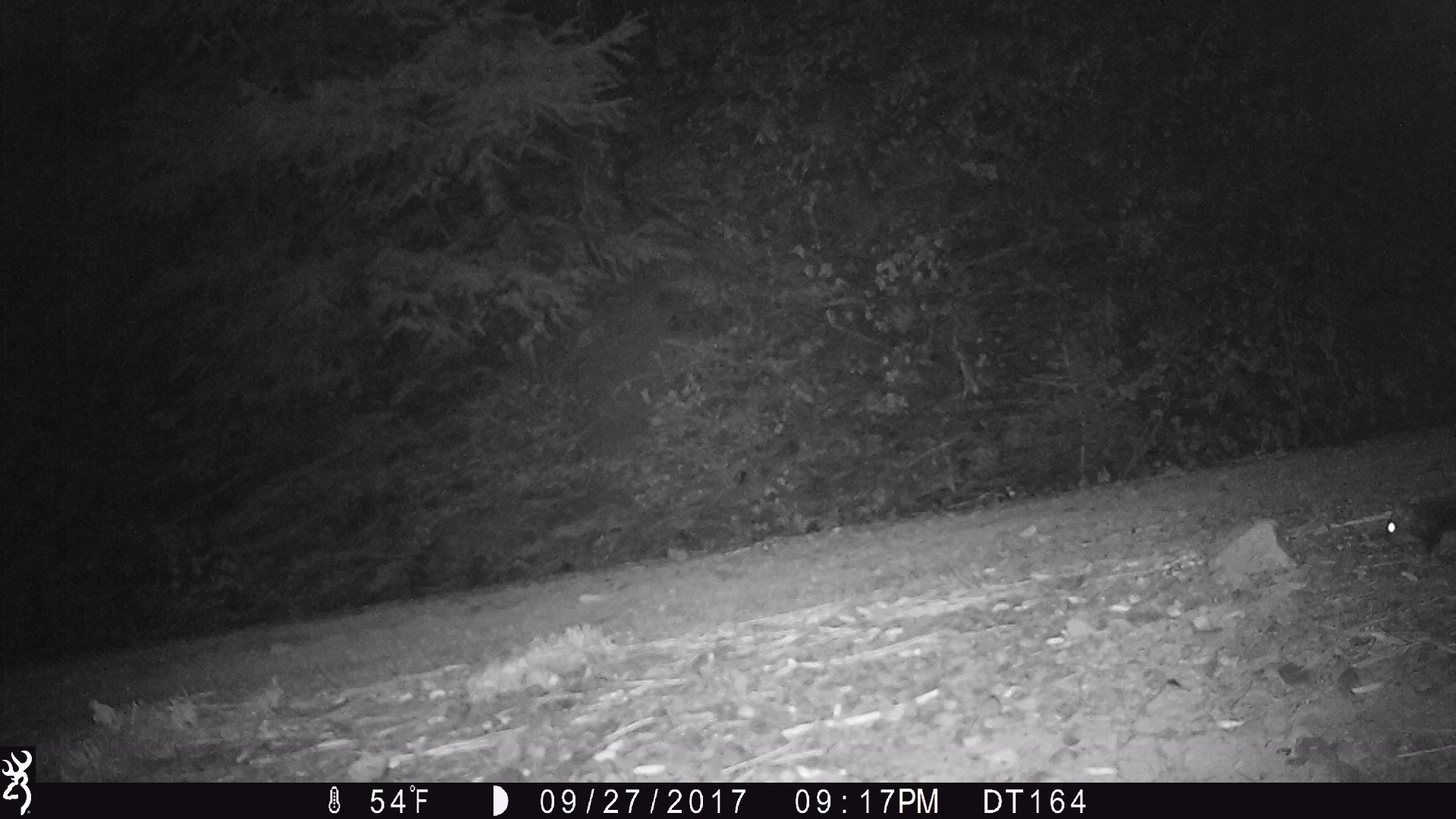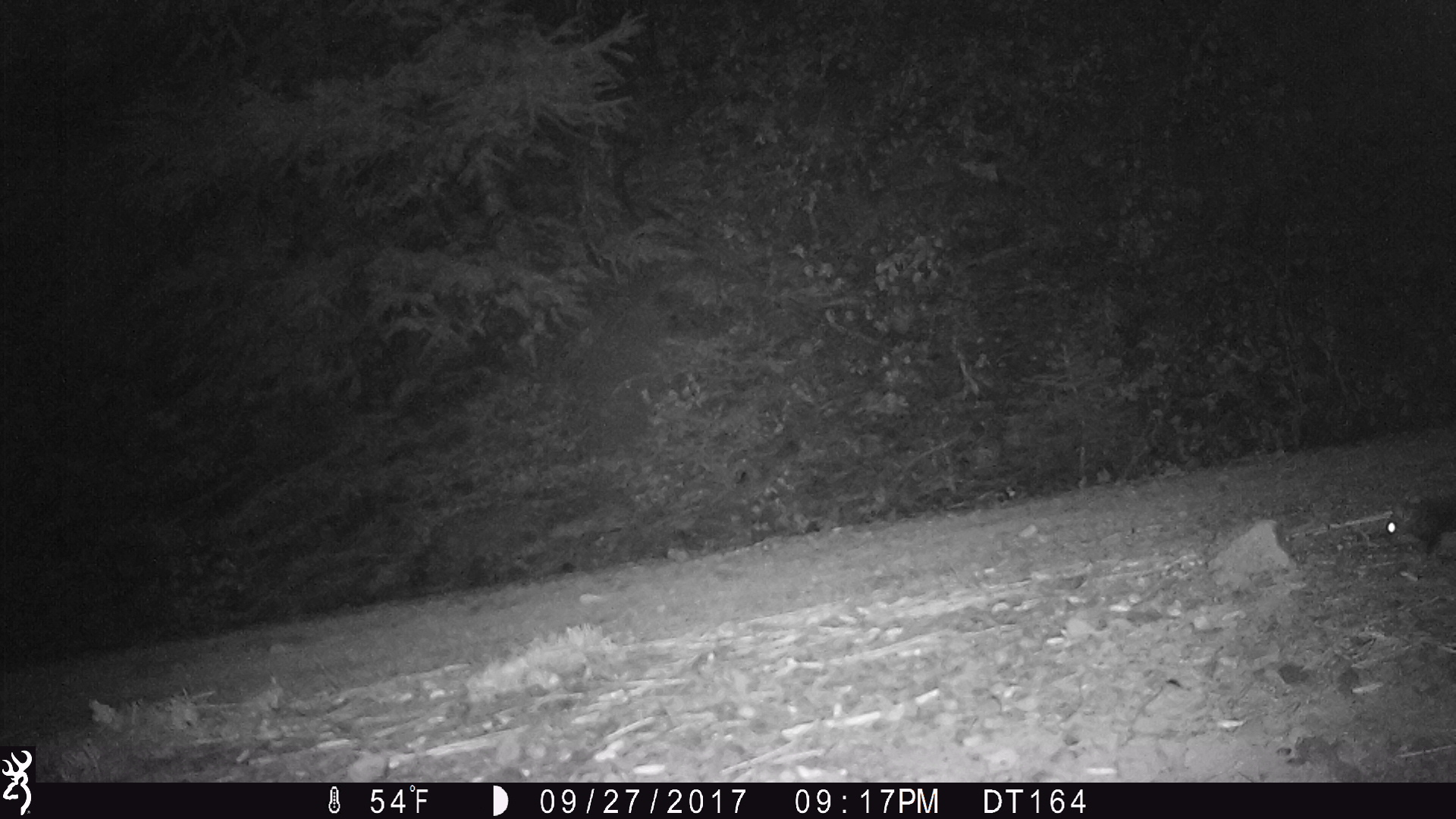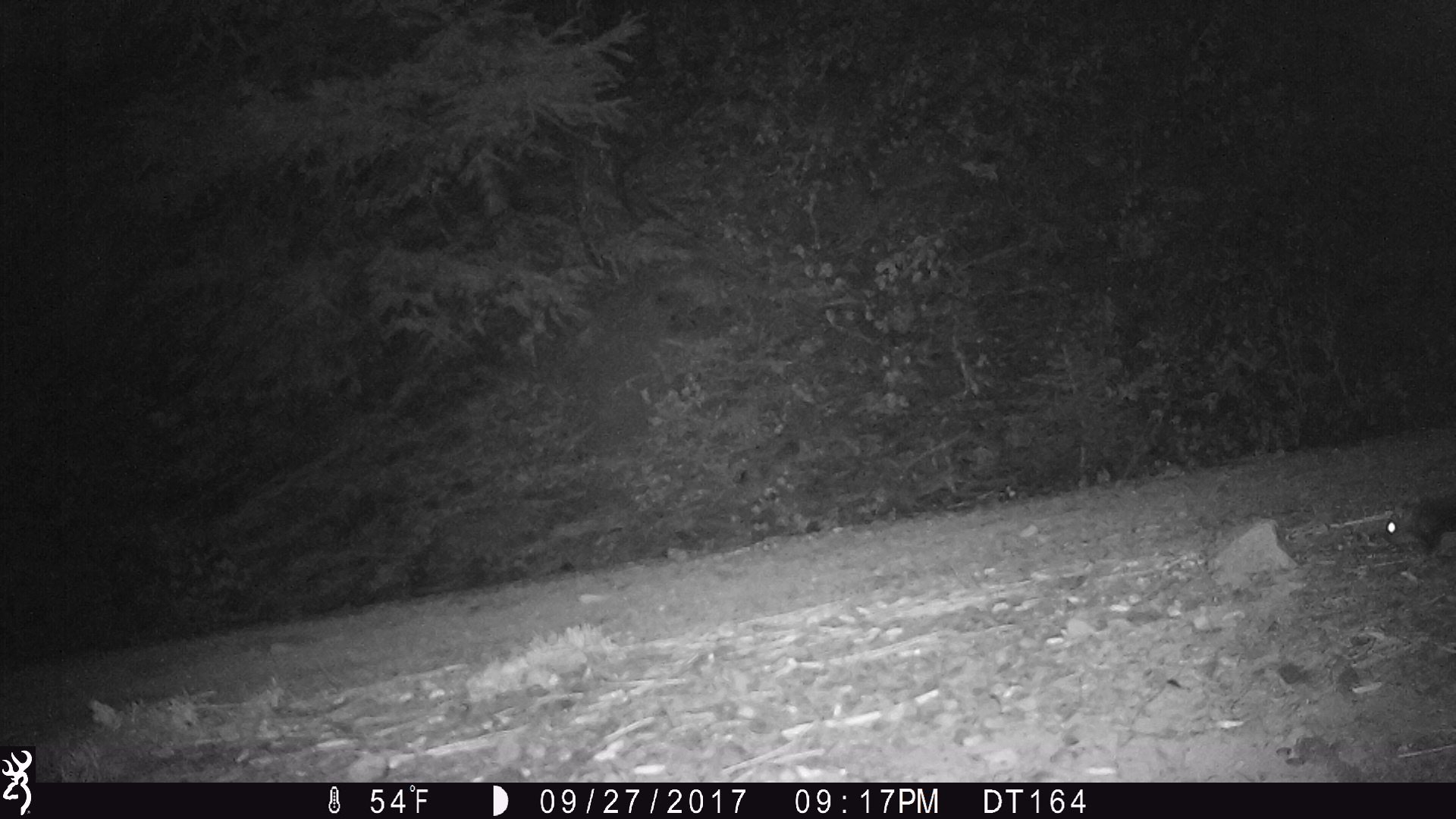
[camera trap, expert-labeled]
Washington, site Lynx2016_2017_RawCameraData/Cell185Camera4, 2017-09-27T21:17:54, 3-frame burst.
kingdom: Animalia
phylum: Chordata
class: Mammalia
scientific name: Mammalia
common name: small mammal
Small mammal (Mammalia). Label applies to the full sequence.